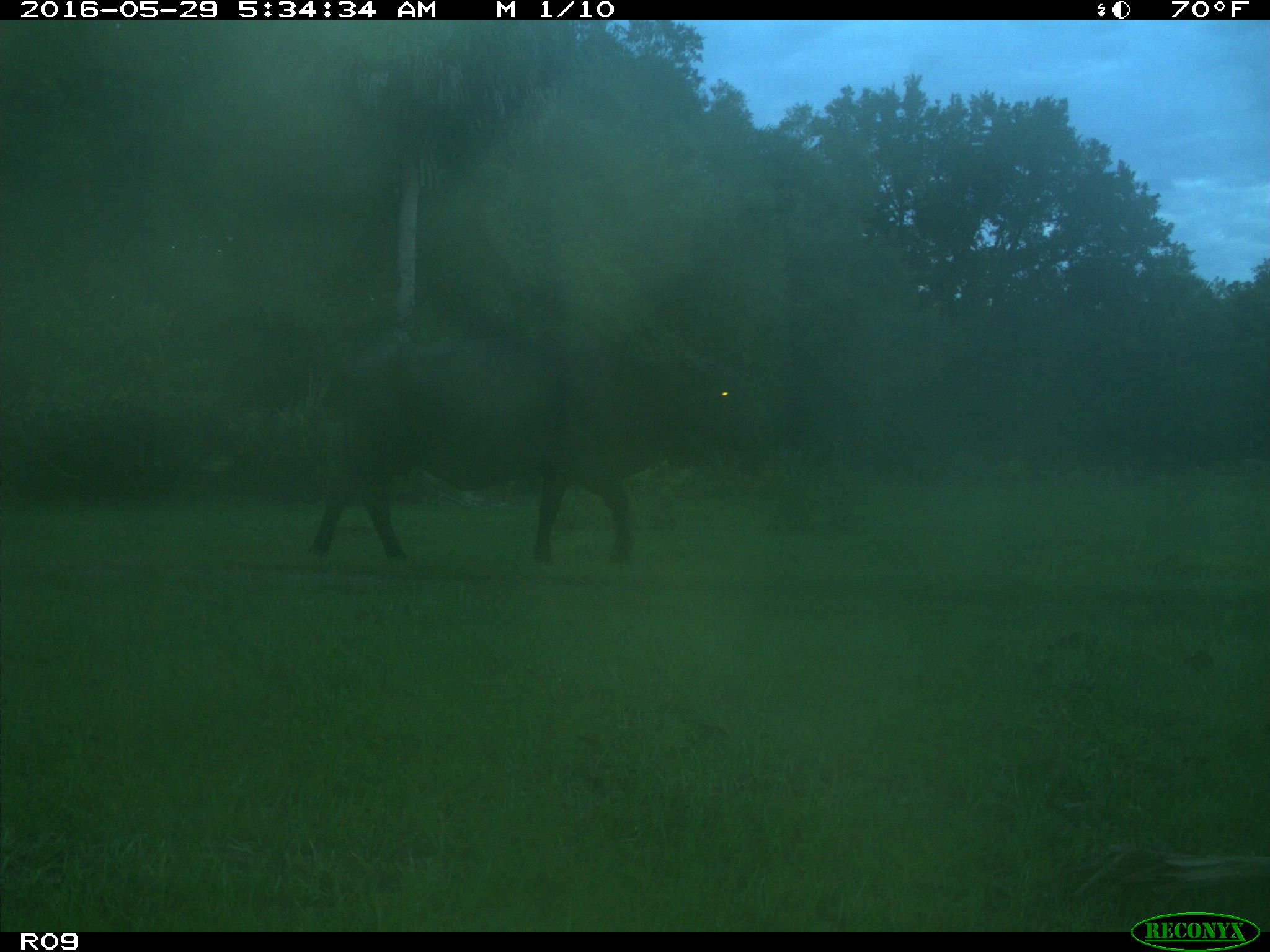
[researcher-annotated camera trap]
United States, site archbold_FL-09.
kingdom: Animalia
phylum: Chordata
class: Mammalia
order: Artiodactyla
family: Bovidae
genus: Bos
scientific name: Bos taurus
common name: domestic cow